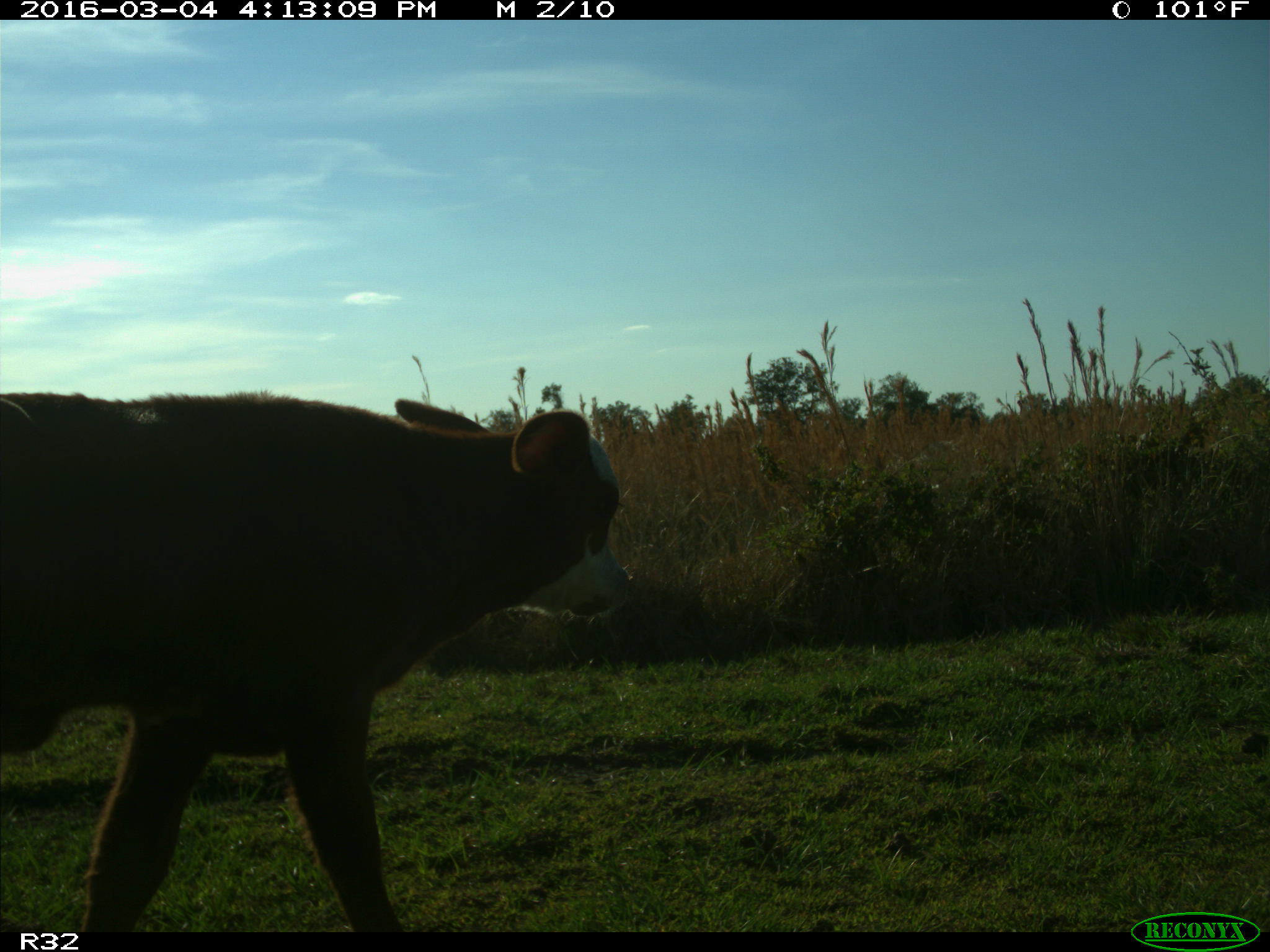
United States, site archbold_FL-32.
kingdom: Animalia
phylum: Chordata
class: Mammalia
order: Artiodactyla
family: Bovidae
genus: Bos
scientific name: Bos taurus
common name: domestic cow